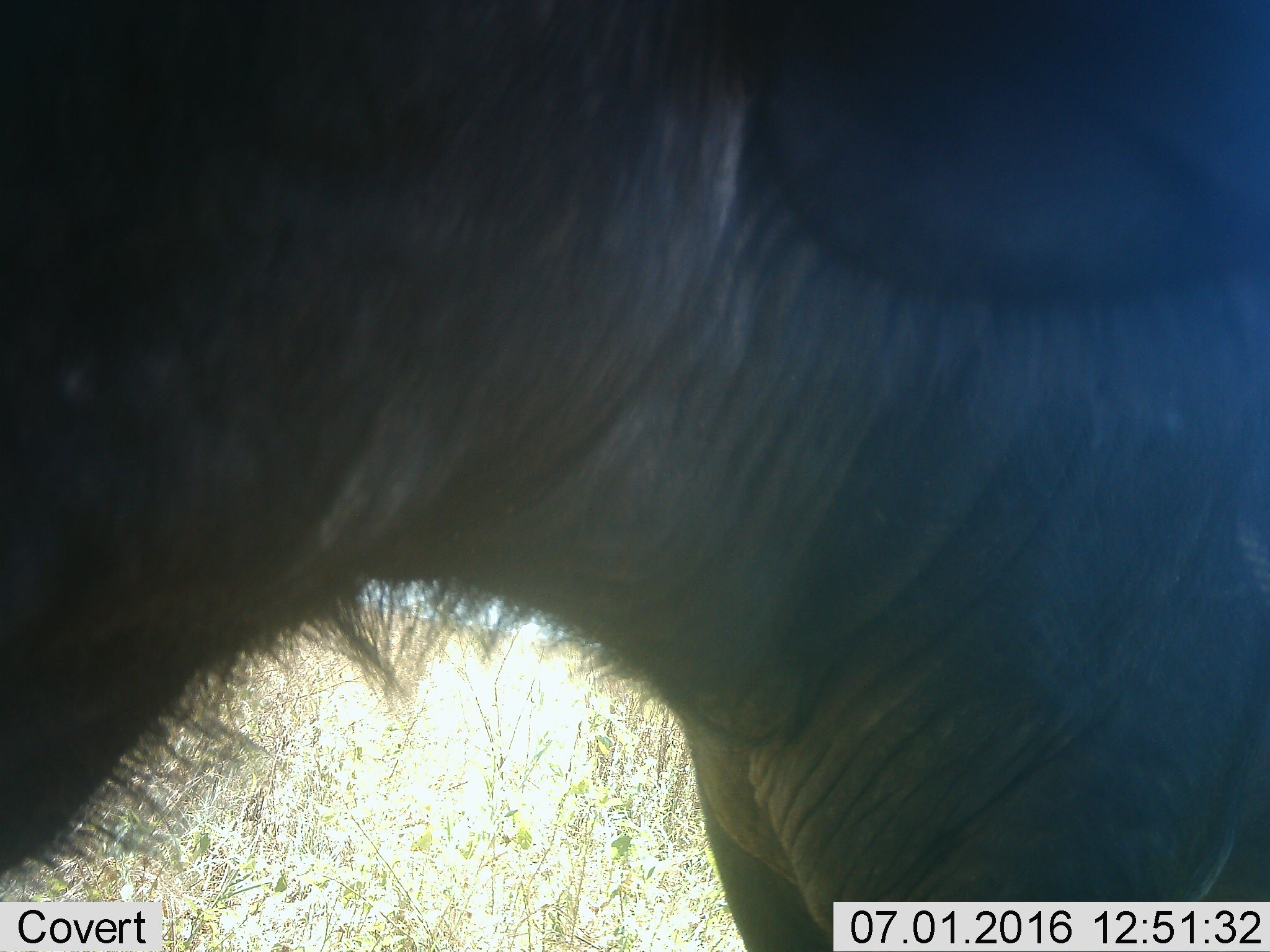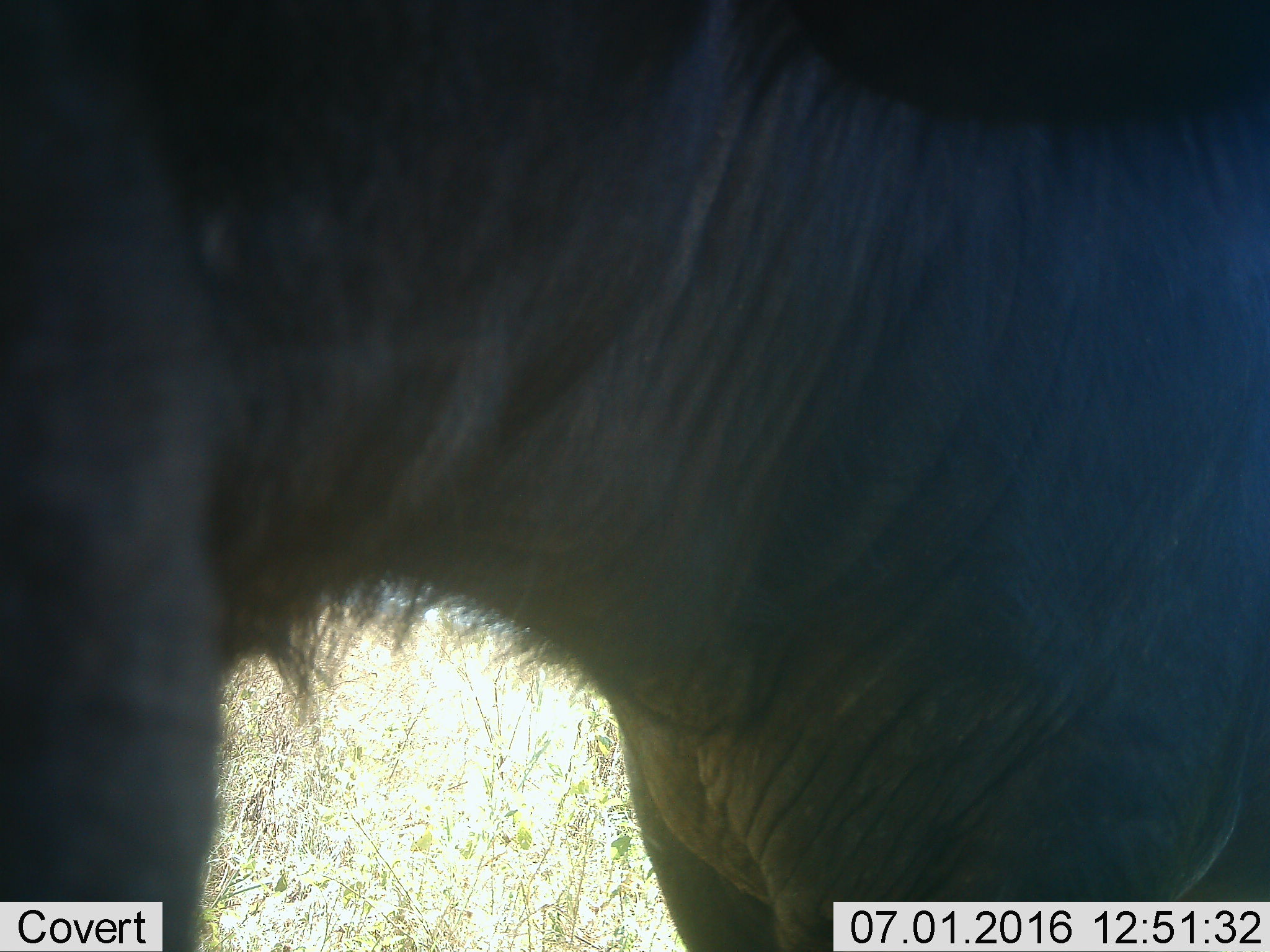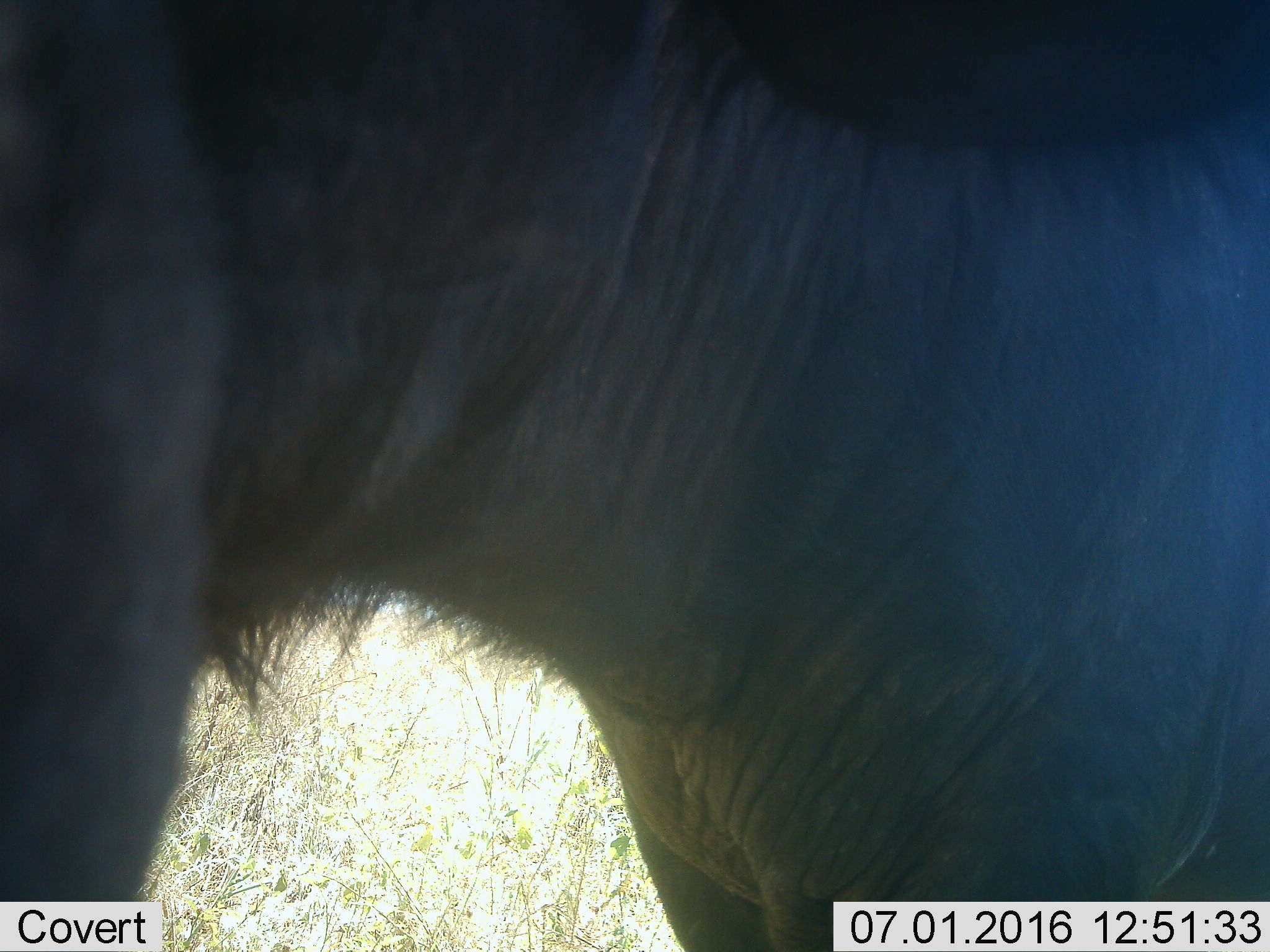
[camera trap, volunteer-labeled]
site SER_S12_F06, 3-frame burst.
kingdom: Animalia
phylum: Chordata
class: Mammalia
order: Artiodactyla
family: Bovidae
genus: Syncerus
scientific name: Syncerus caffer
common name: african buffalo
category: buffalo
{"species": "buffalo (african buffalo) (Syncerus caffer)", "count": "1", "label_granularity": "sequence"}